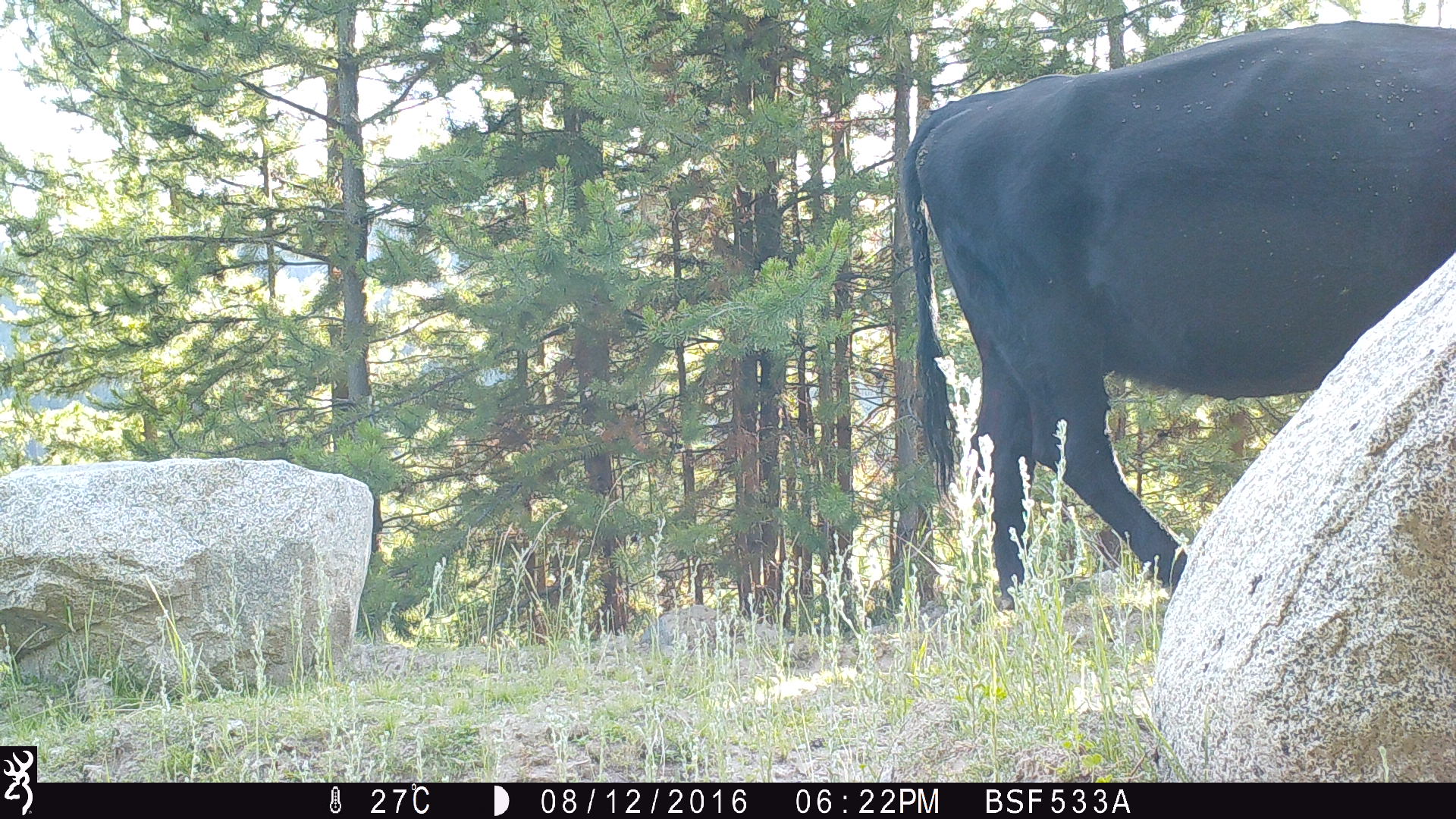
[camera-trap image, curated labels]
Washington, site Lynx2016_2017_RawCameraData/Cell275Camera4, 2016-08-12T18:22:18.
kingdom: Animalia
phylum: Chordata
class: Mammalia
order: Artiodactyla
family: Bovidae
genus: Bos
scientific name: Bos taurus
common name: domestic cattle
Domestic cattle (Bos taurus). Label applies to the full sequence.